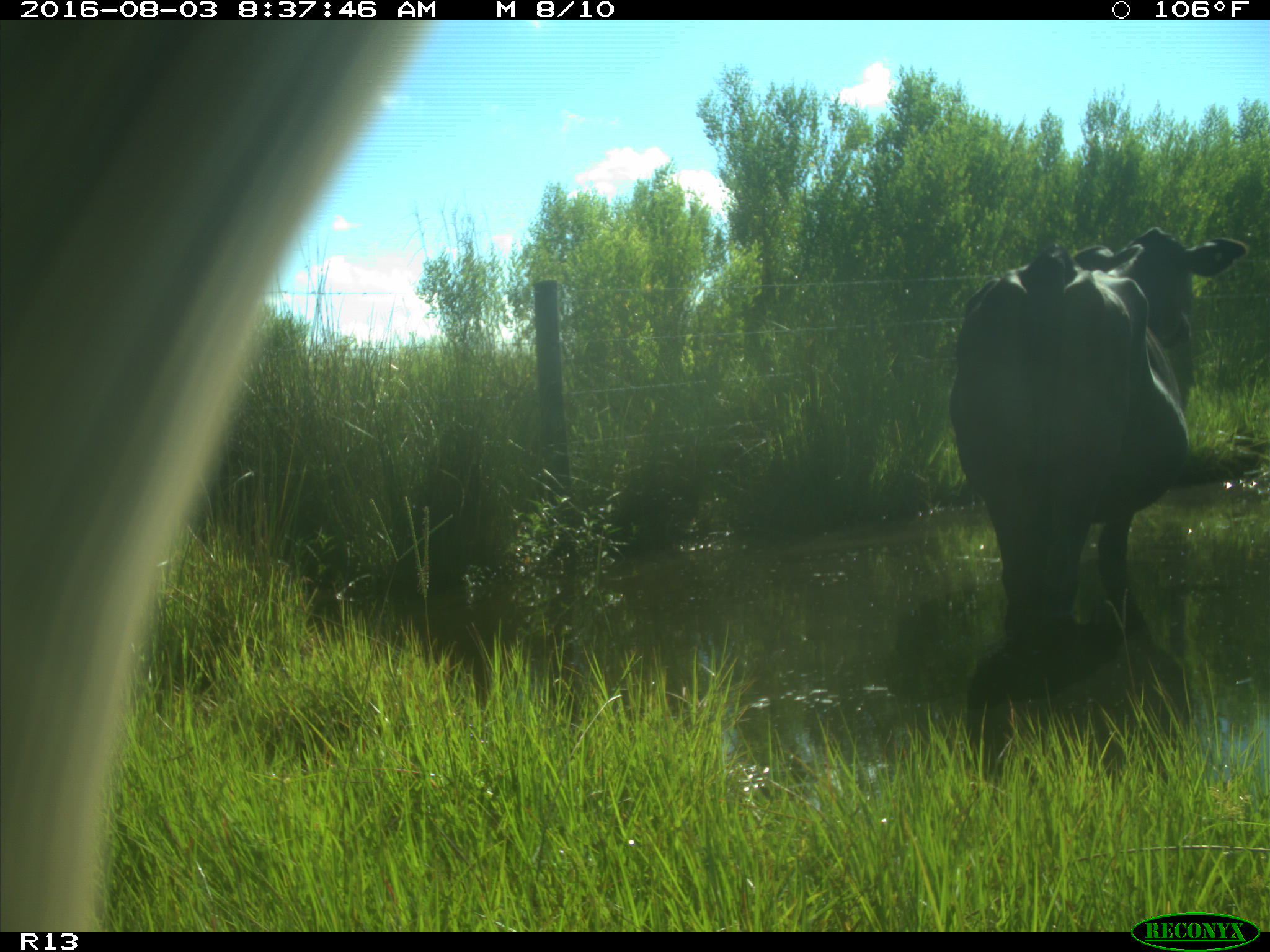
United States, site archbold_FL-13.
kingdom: Animalia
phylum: Chordata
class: Mammalia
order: Artiodactyla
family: Bovidae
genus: Bos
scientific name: Bos taurus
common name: domestic cow